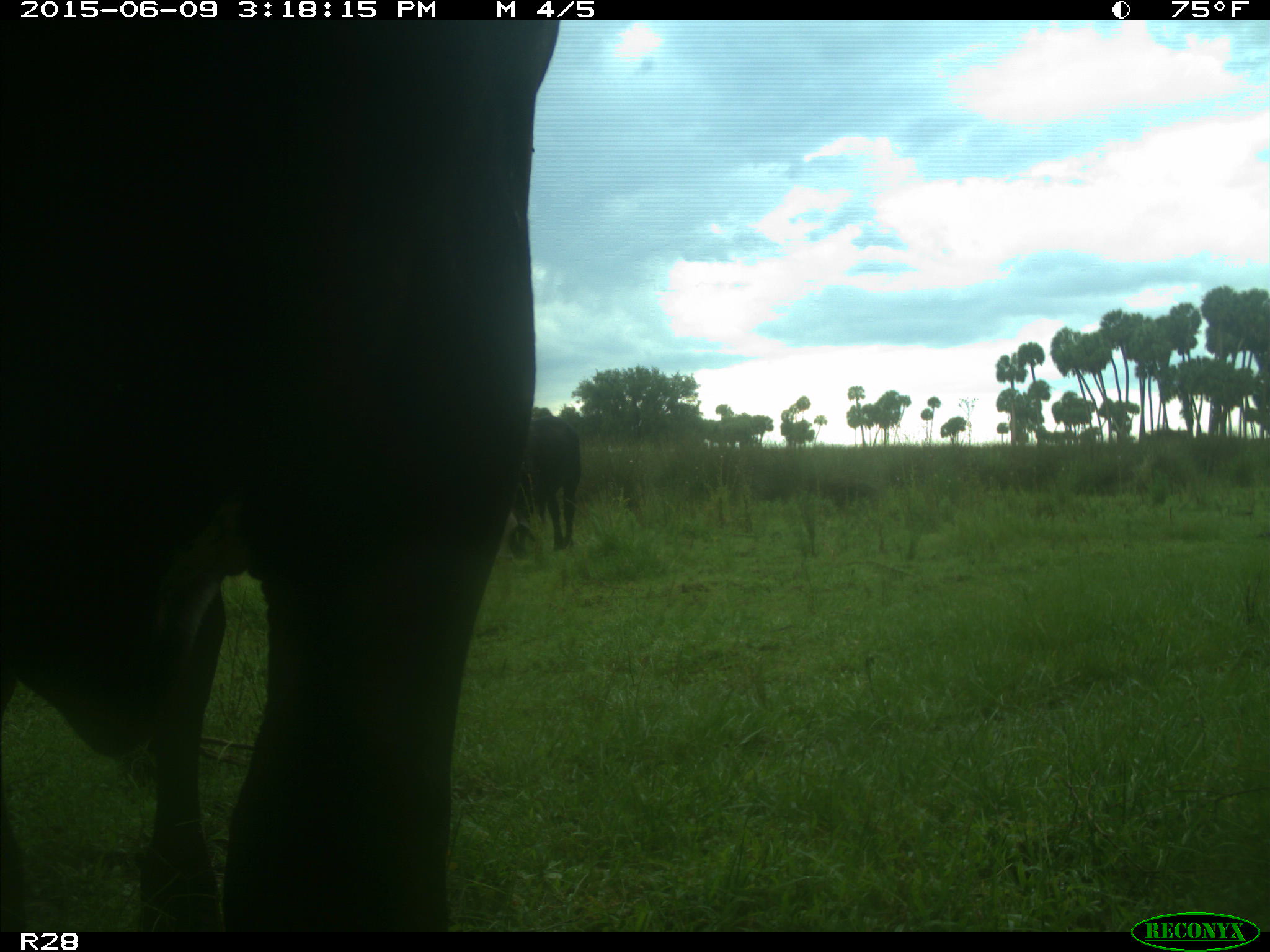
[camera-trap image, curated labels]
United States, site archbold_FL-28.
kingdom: Animalia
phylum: Chordata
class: Mammalia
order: Artiodactyla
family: Bovidae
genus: Bos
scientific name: Bos taurus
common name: domestic cow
Bos taurus (domestic cow).